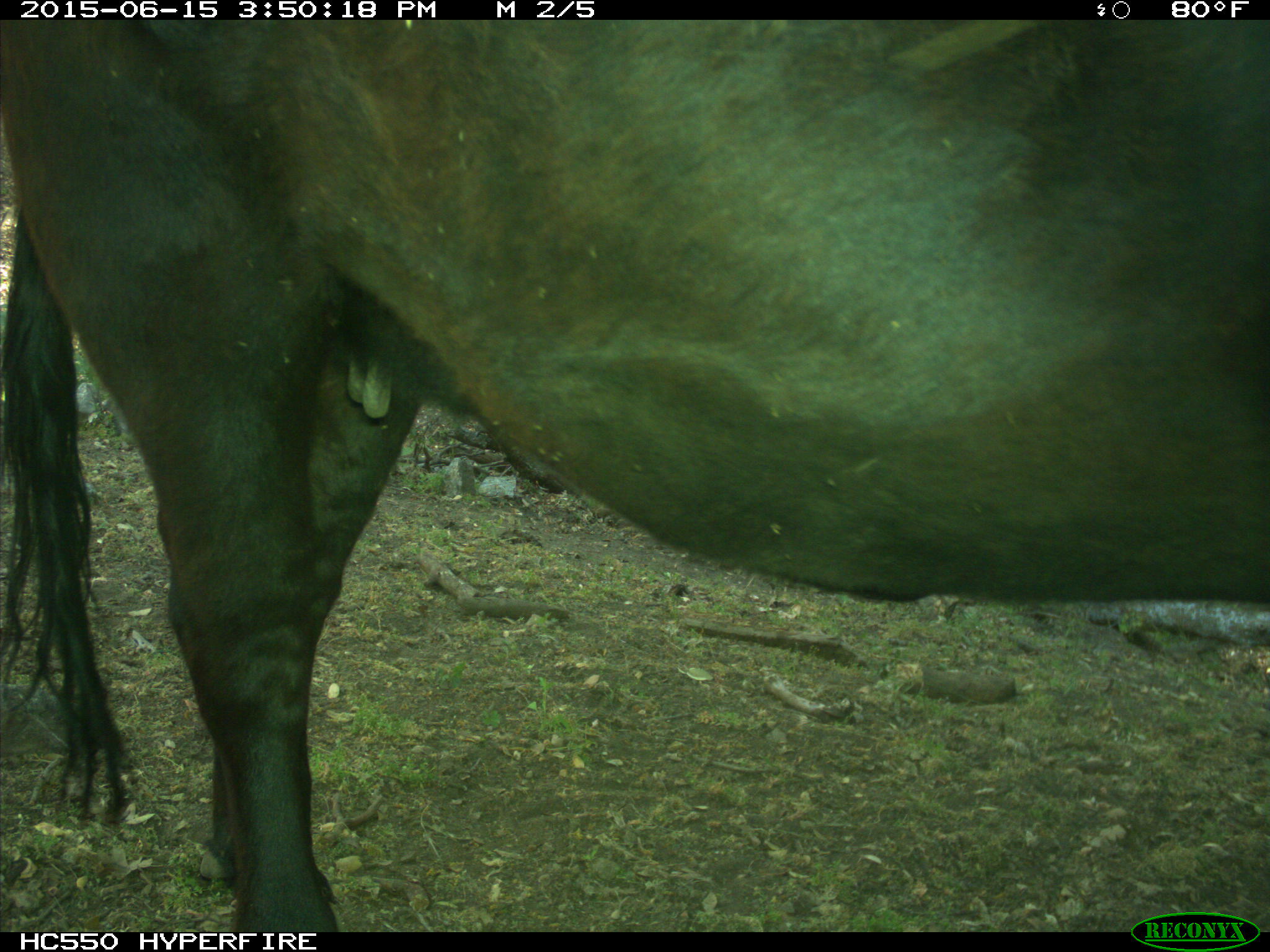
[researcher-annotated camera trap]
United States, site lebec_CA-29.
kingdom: Animalia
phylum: Chordata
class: Mammalia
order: Artiodactyla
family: Bovidae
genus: Bos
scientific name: Bos taurus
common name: domestic cow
Bos taurus (domestic cow).